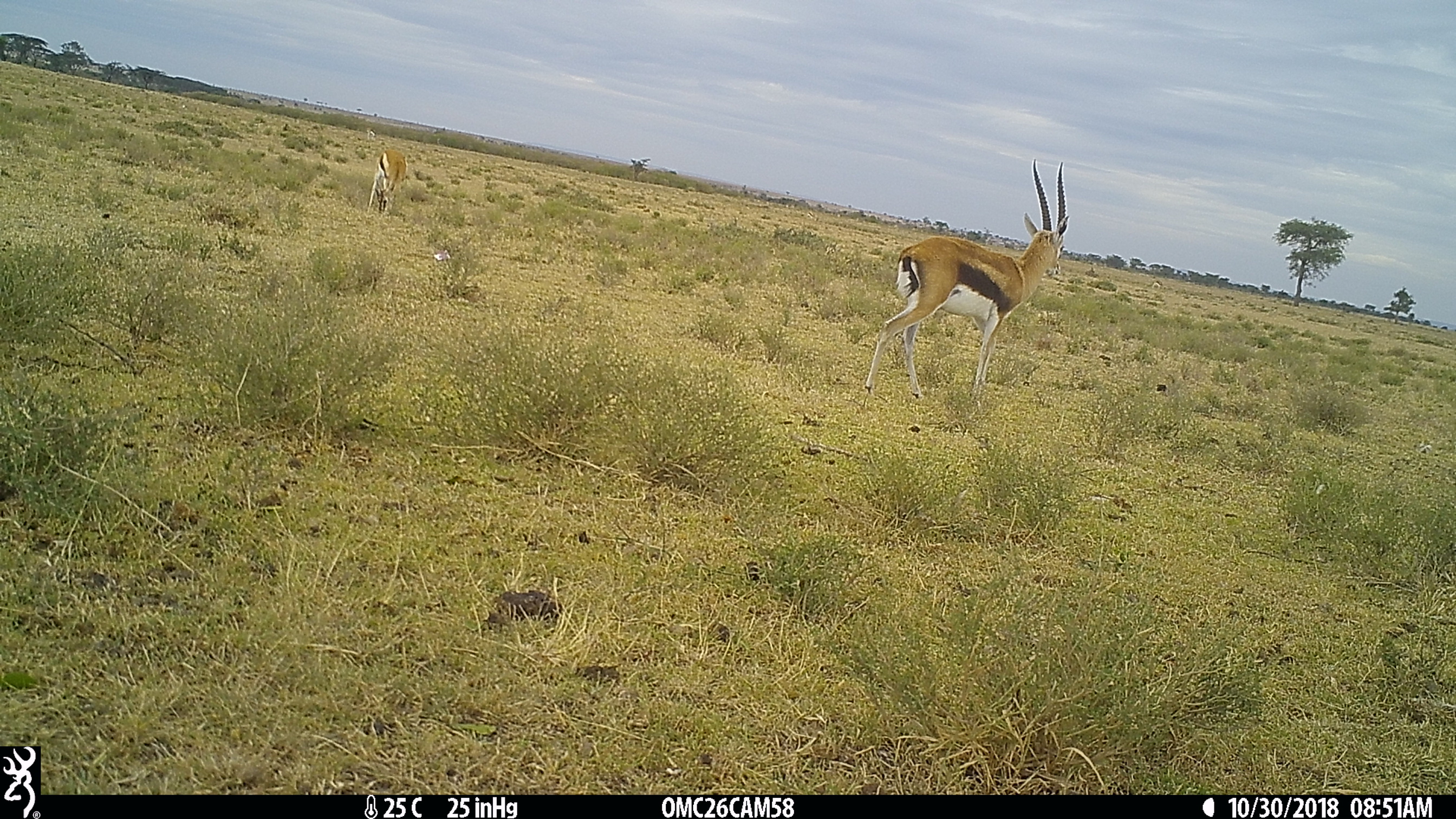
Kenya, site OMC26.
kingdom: Animalia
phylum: Chordata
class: Mammalia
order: Artiodactyla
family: Bovidae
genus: Eudorcas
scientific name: Eudorcas thomsonii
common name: thomon's gazelle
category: gazelle thomsons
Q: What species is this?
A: Gazelle thomsons (thomon's gazelle) (Eudorcas thomsonii).